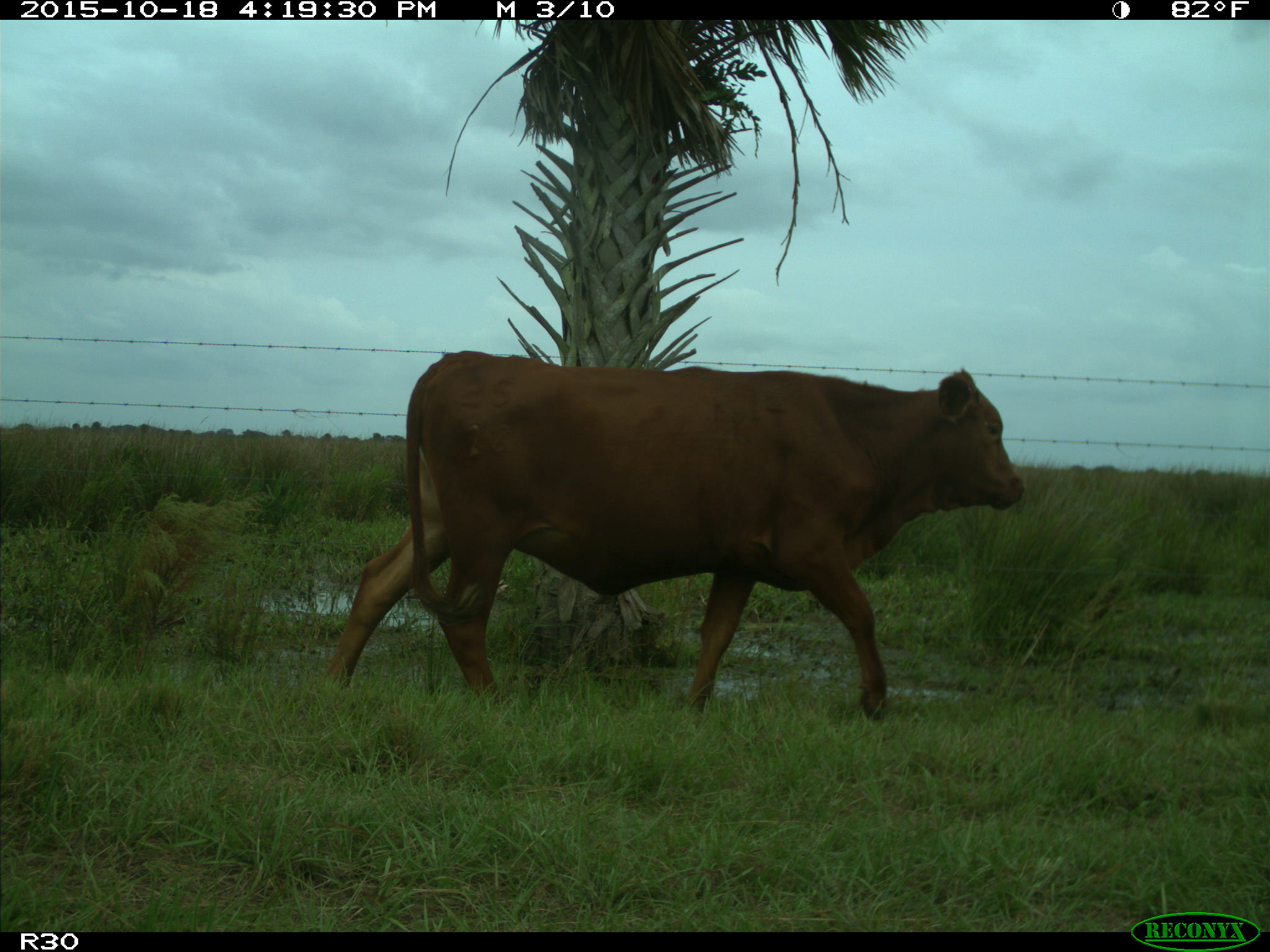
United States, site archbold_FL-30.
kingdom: Animalia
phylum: Chordata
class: Mammalia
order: Artiodactyla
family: Bovidae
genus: Bos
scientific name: Bos taurus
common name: domestic cow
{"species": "Bos taurus (domestic cow)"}